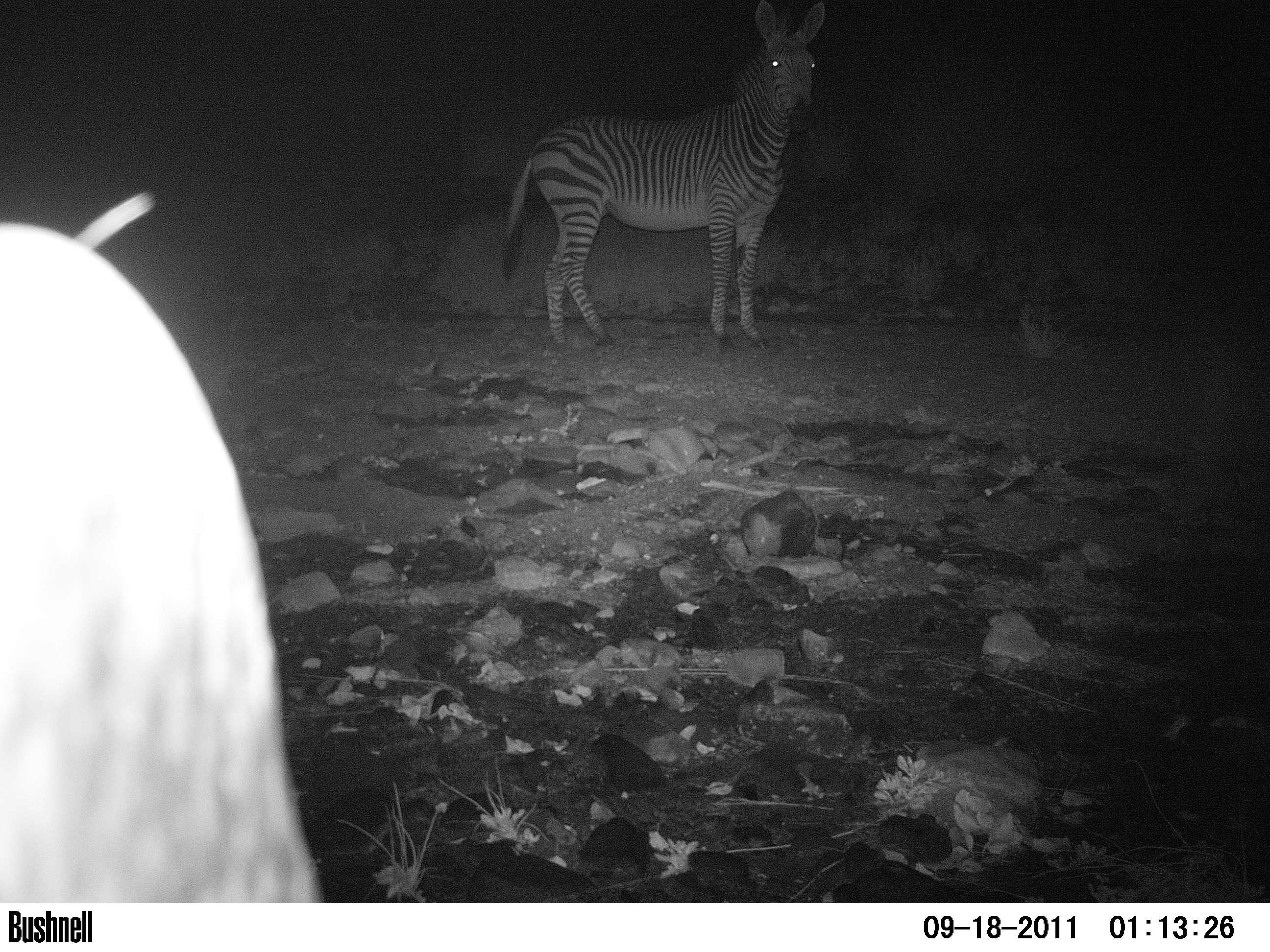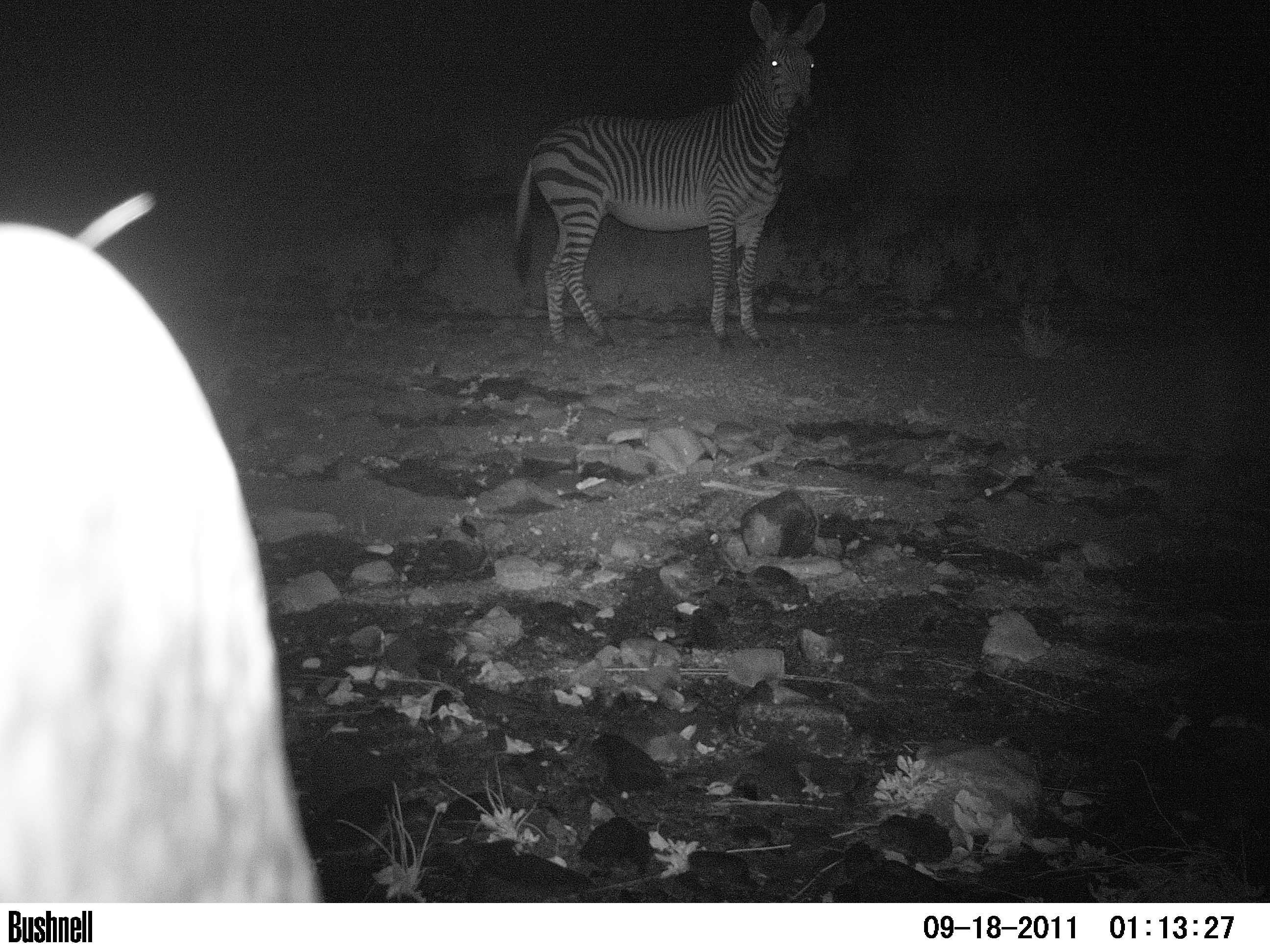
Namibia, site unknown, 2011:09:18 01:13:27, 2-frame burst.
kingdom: Animalia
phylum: Chordata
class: Mammalia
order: Perissodactyla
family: Equidae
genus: Equus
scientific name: Equus zebra hartmannae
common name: hartmann's mountain zebra